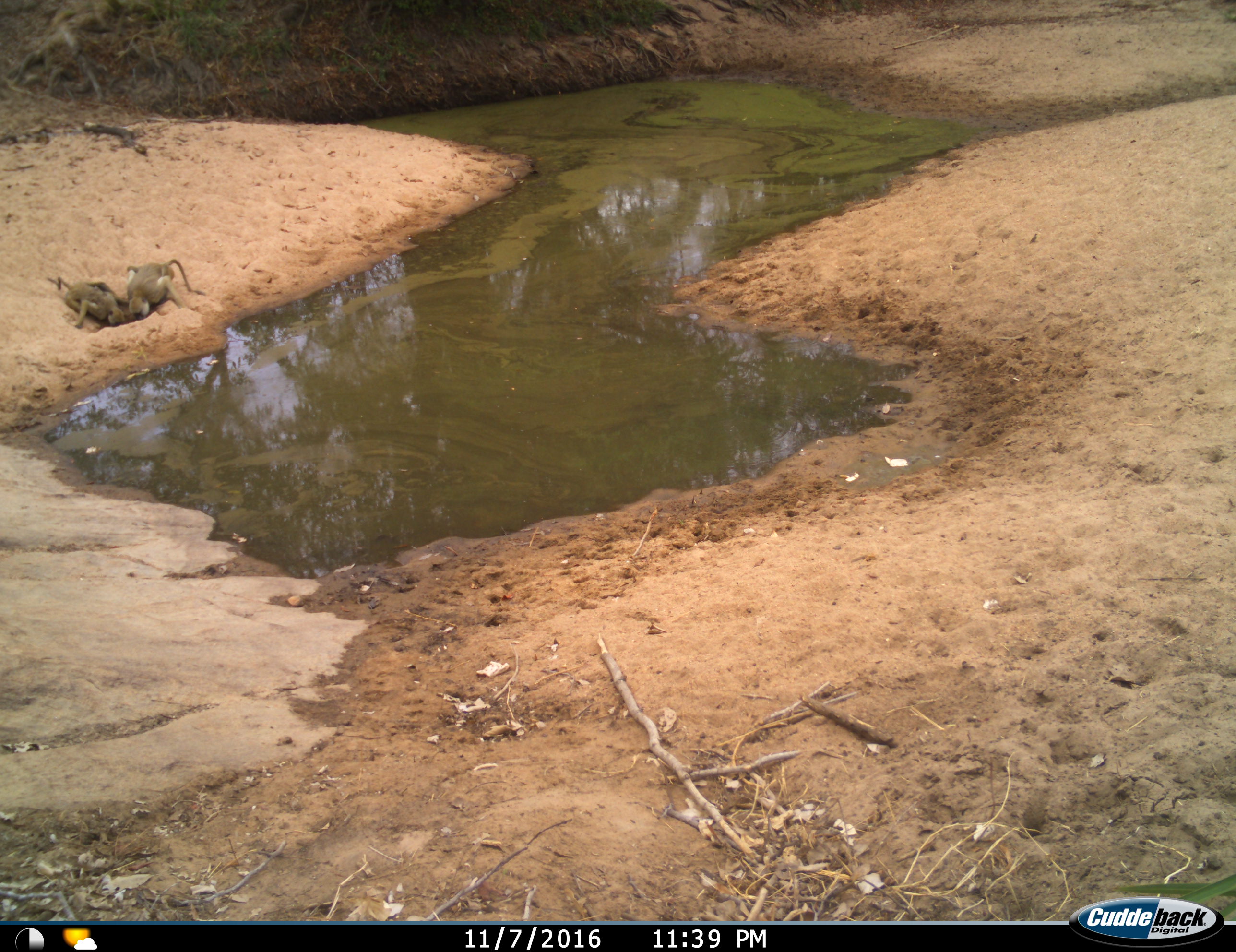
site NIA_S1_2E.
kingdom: Animalia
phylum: Chordata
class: Mammalia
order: Primates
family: Cercopithecidae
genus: Papio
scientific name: Papio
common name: baboon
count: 2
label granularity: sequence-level